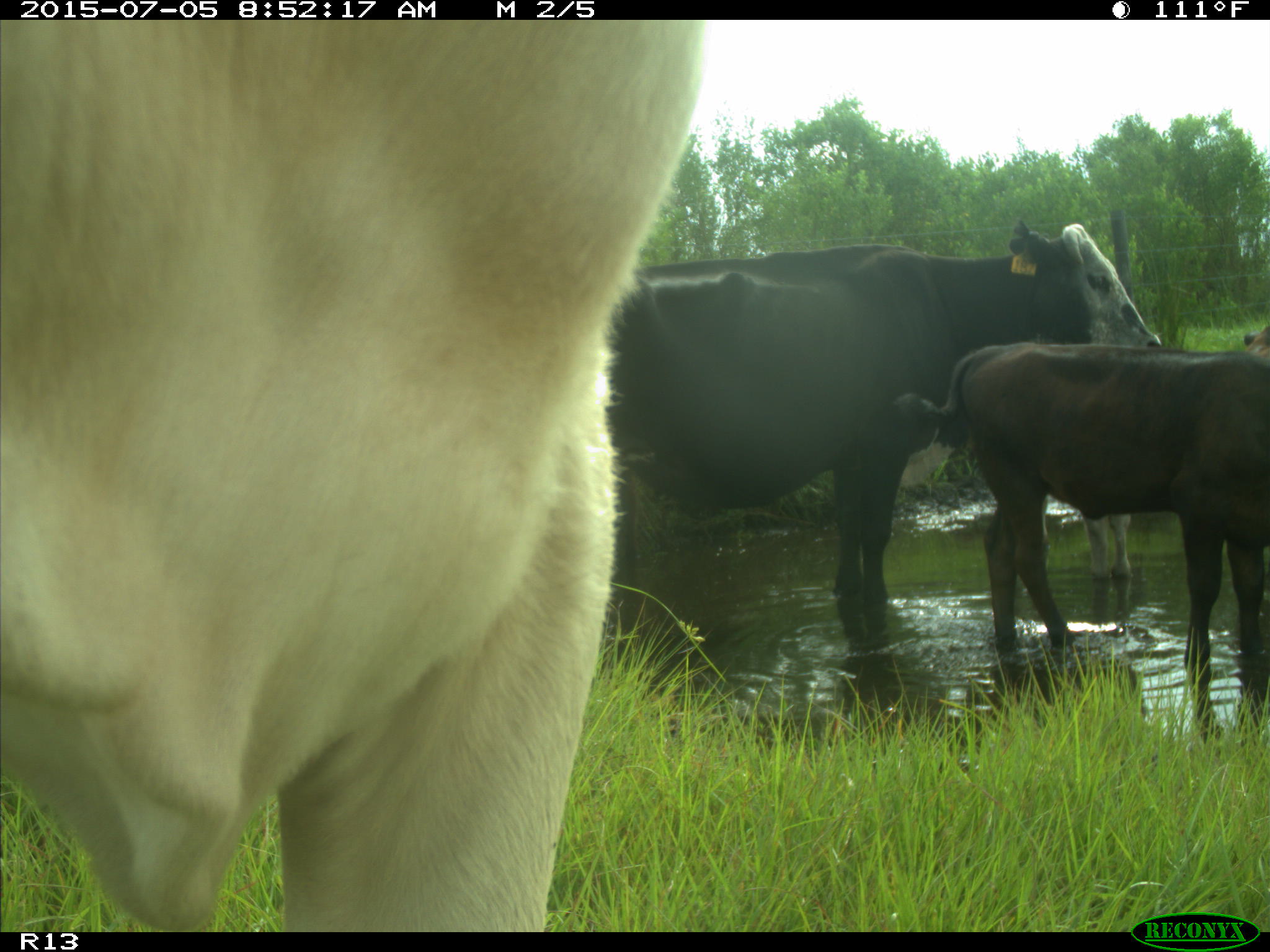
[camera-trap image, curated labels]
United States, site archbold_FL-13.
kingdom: Animalia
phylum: Chordata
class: Mammalia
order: Artiodactyla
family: Bovidae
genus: Bos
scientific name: Bos taurus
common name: domestic cow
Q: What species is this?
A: Bos taurus (domestic cow).